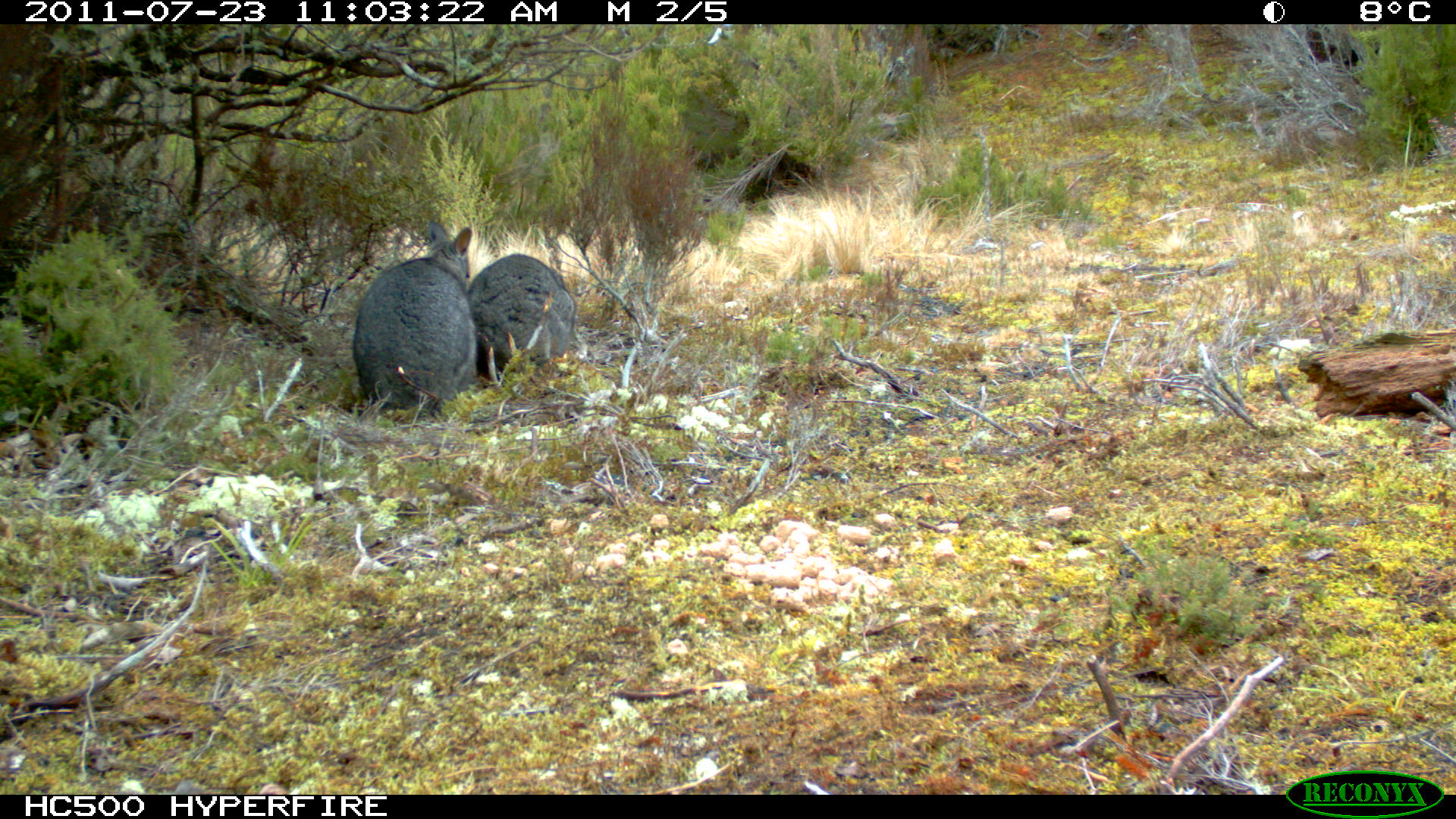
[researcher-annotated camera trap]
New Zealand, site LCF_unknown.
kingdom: Animalia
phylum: Chordata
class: Mammalia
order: Diprotodontia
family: Macropodidae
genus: Notamacropus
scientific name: Notamacropus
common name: wallaby